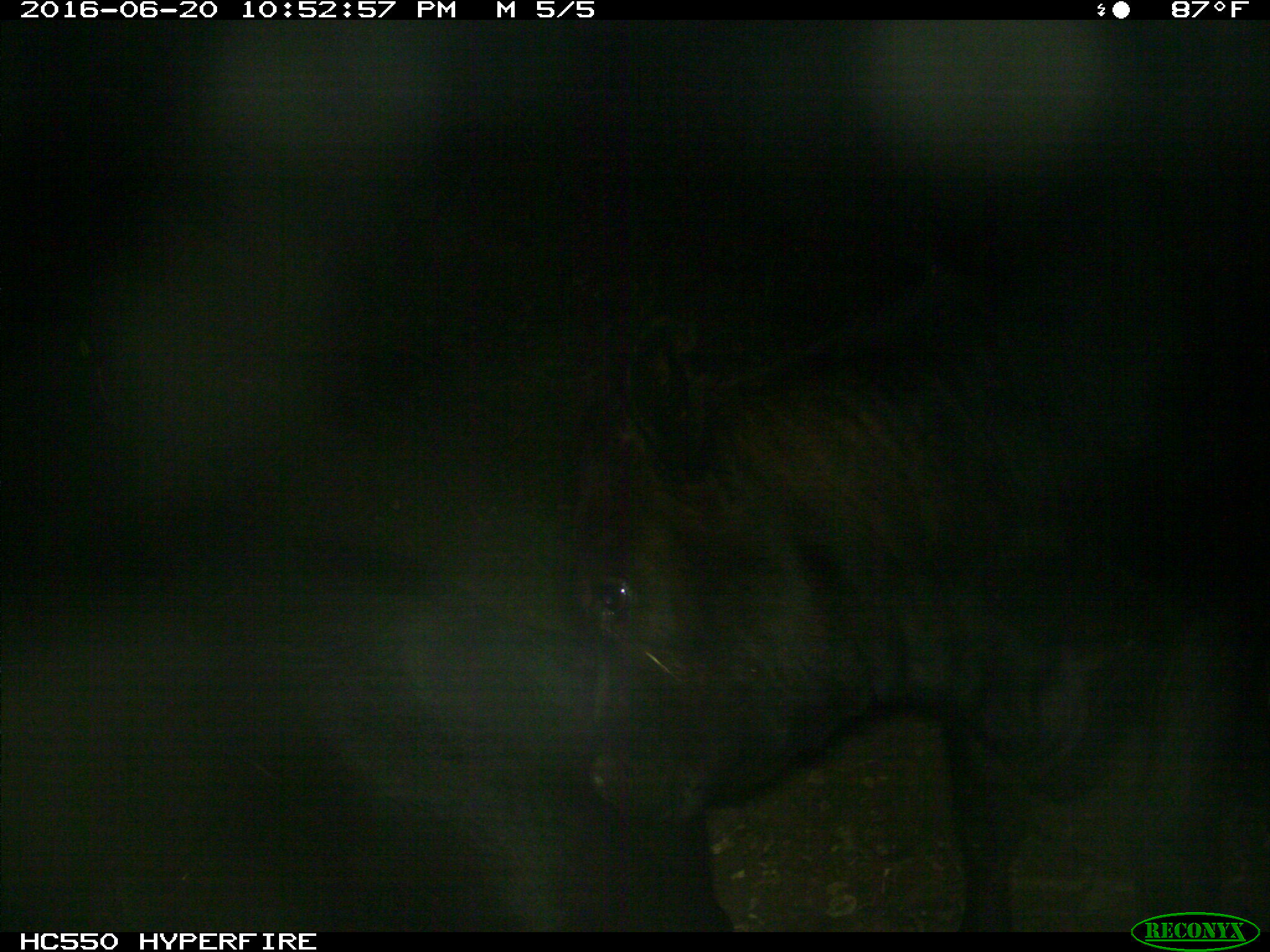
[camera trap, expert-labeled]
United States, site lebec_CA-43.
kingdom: Animalia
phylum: Chordata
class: Mammalia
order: Artiodactyla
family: Bovidae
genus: Bos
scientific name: Bos taurus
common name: domestic cow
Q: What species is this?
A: Bos taurus (domestic cow).